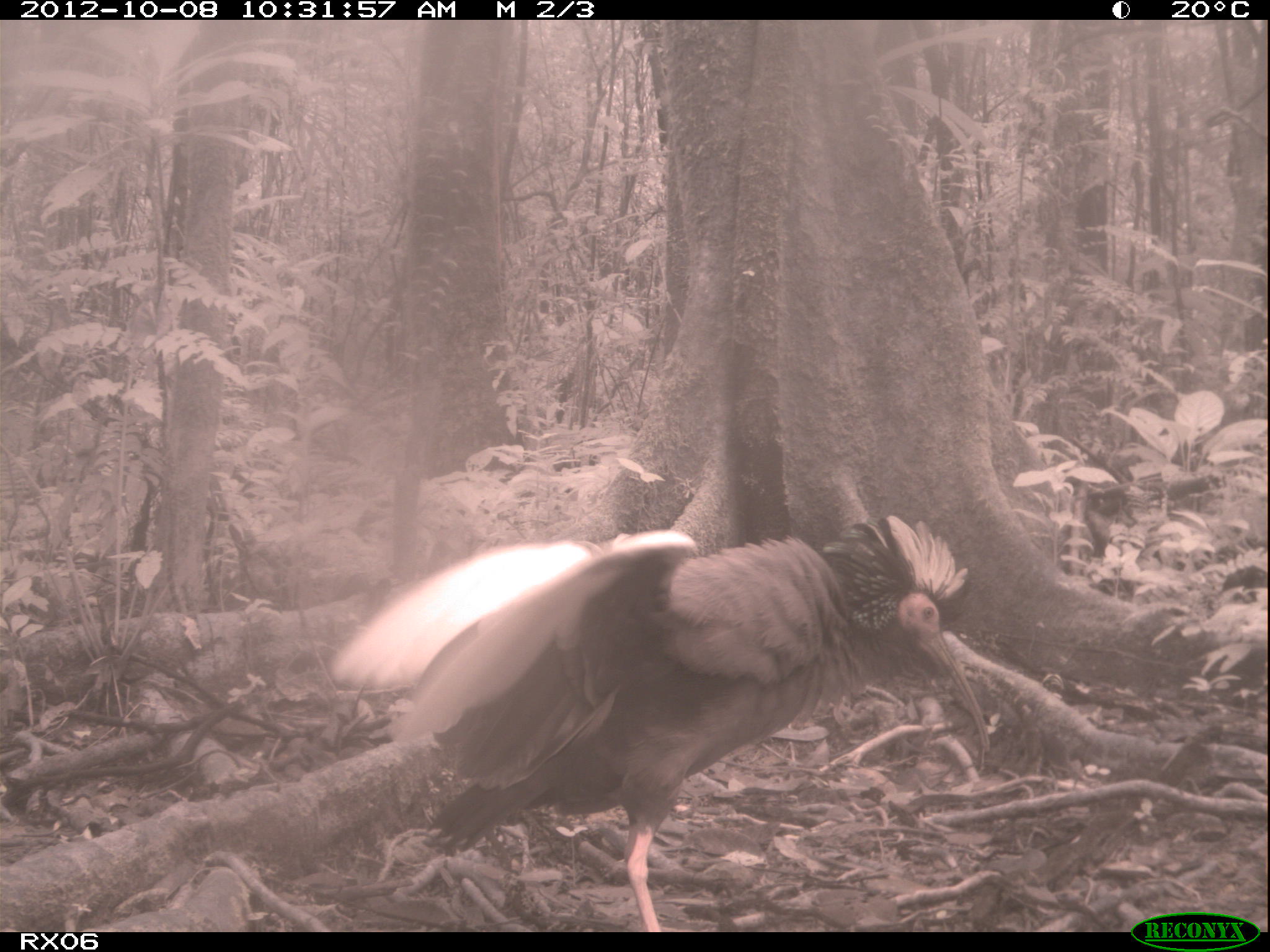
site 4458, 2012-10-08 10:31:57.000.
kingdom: Animalia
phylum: Chordata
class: Aves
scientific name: Aves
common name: bird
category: unknown bird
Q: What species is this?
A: Unknown bird (bird) (Aves).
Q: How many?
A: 2.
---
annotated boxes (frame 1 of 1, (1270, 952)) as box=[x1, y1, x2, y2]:
unknown bird: box=[325, 513, 991, 932]